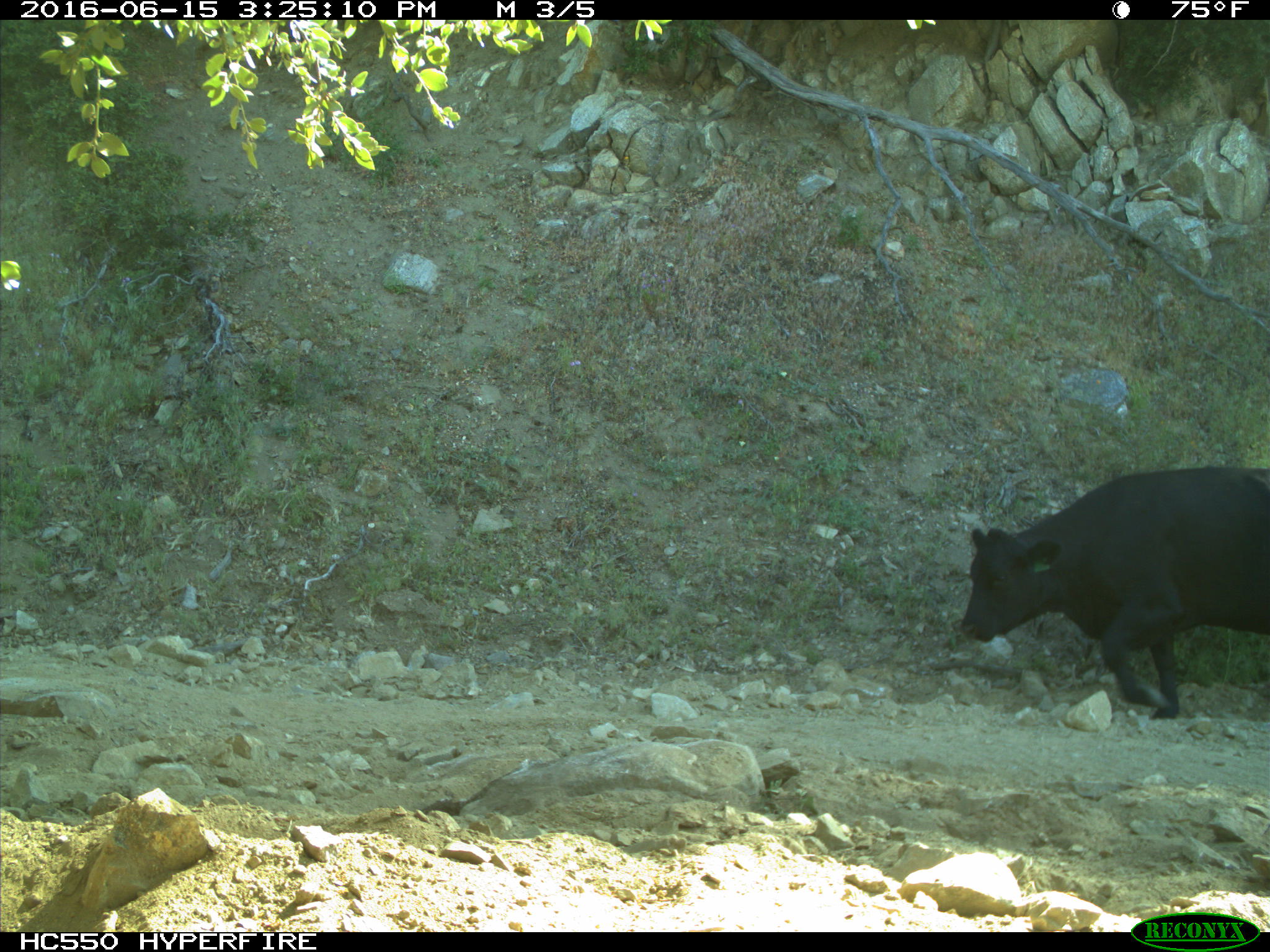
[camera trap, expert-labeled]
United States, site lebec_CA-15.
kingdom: Animalia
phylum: Chordata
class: Mammalia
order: Artiodactyla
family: Bovidae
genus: Bos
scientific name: Bos taurus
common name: domestic cow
Bos taurus (domestic cow).